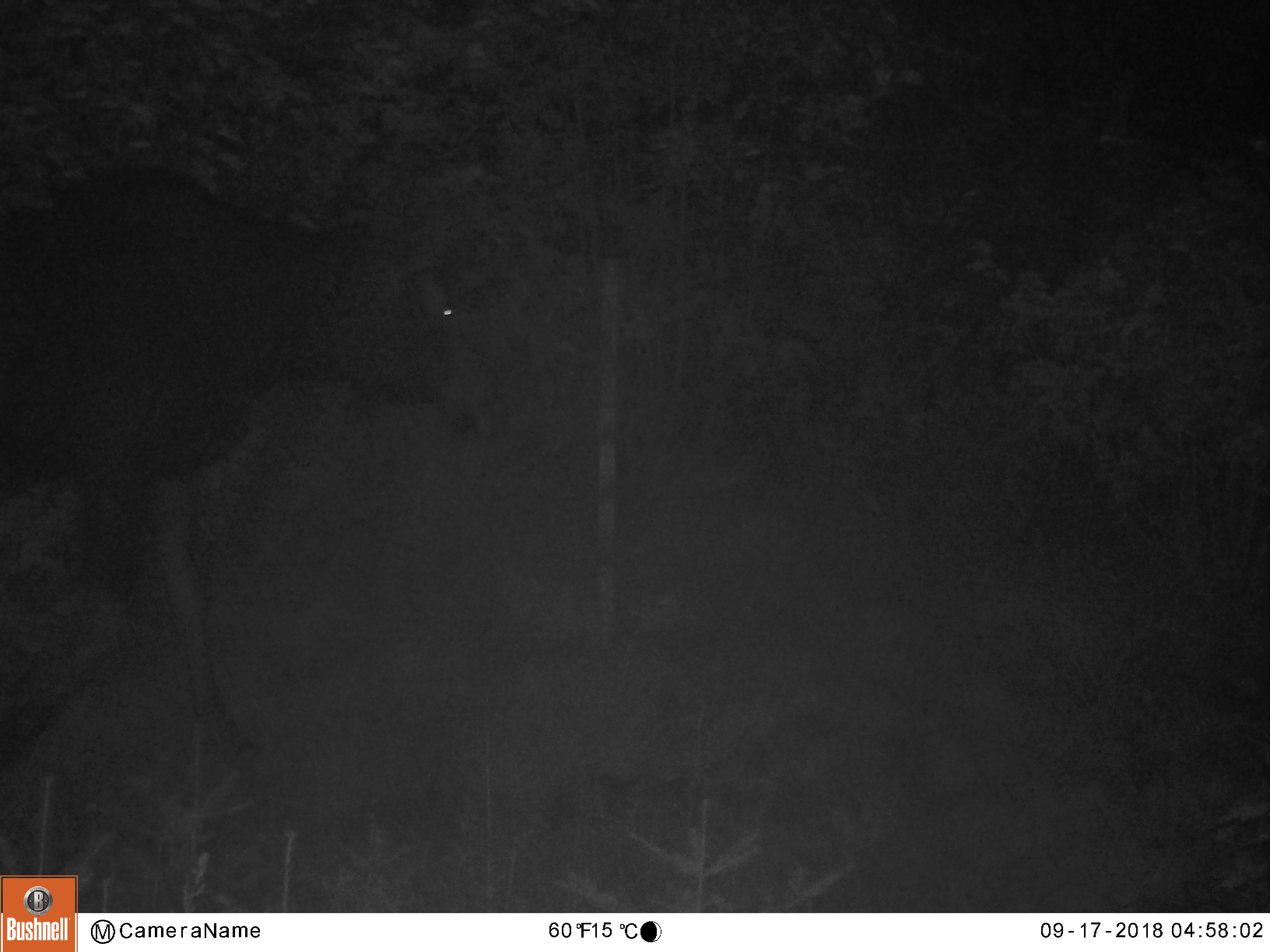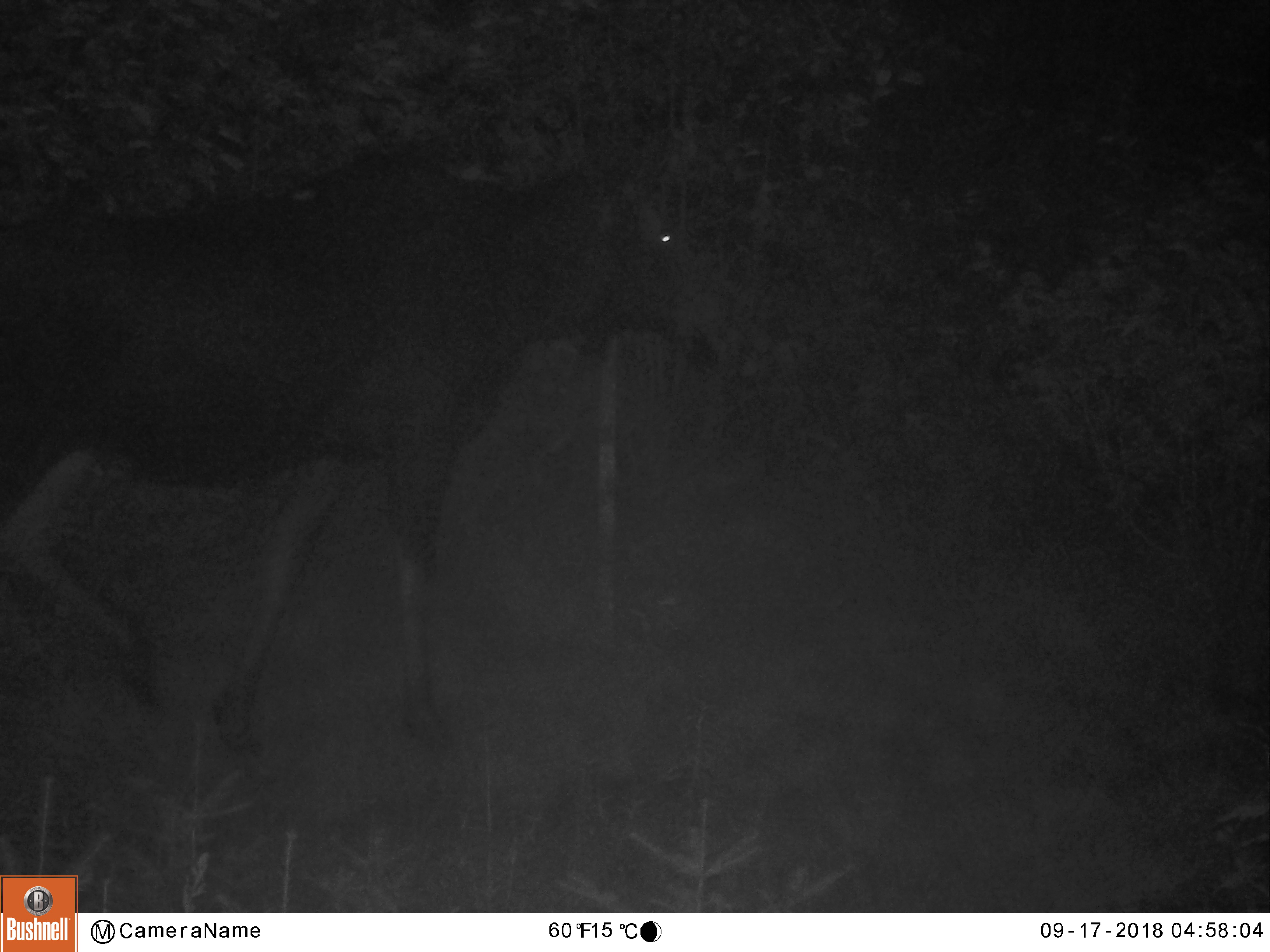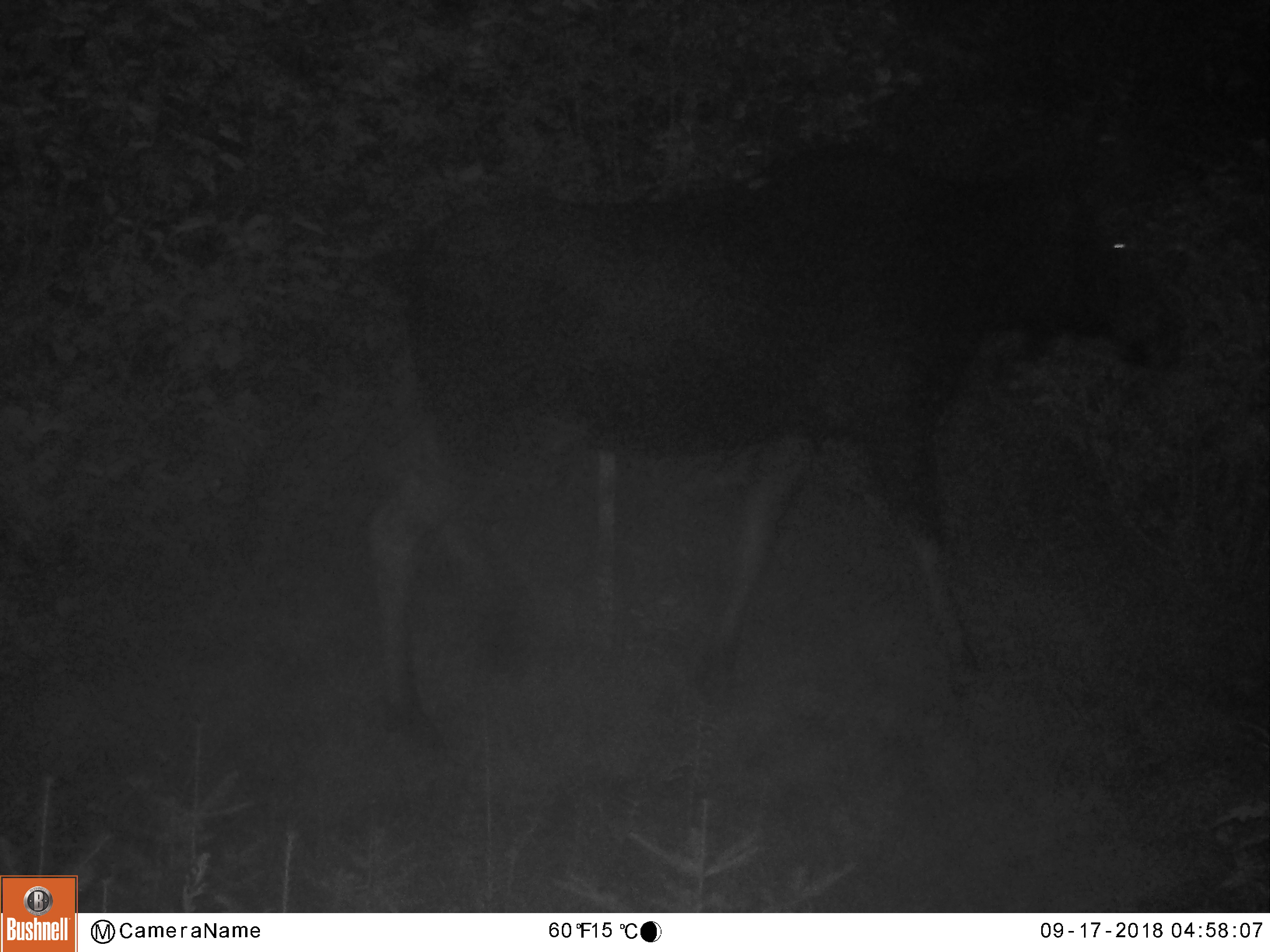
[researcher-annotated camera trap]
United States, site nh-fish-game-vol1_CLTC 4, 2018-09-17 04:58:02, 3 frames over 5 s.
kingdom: Animalia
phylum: Chordata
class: Mammalia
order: Artiodactyla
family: Cervidae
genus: Alces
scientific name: Alces alces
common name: moose